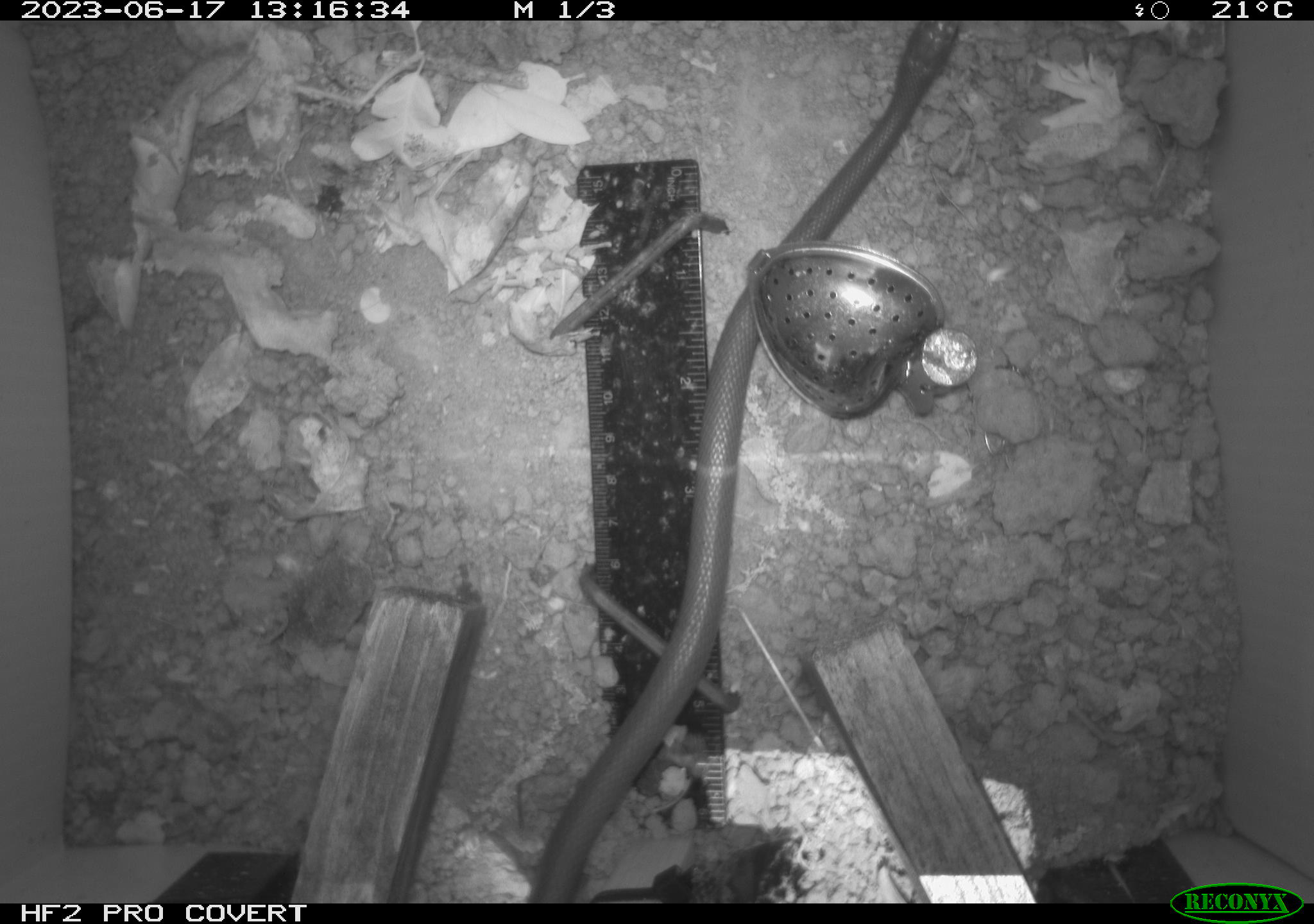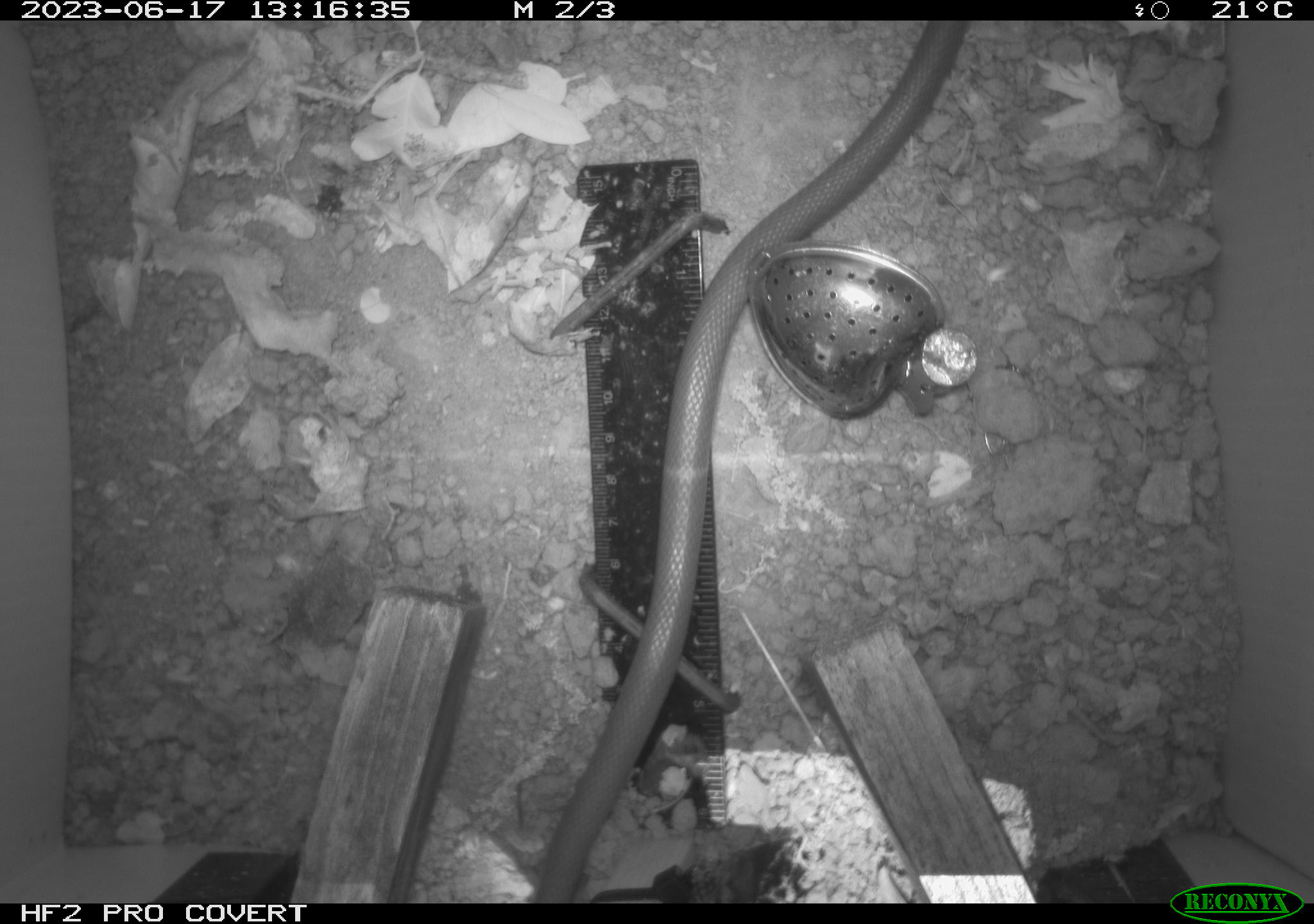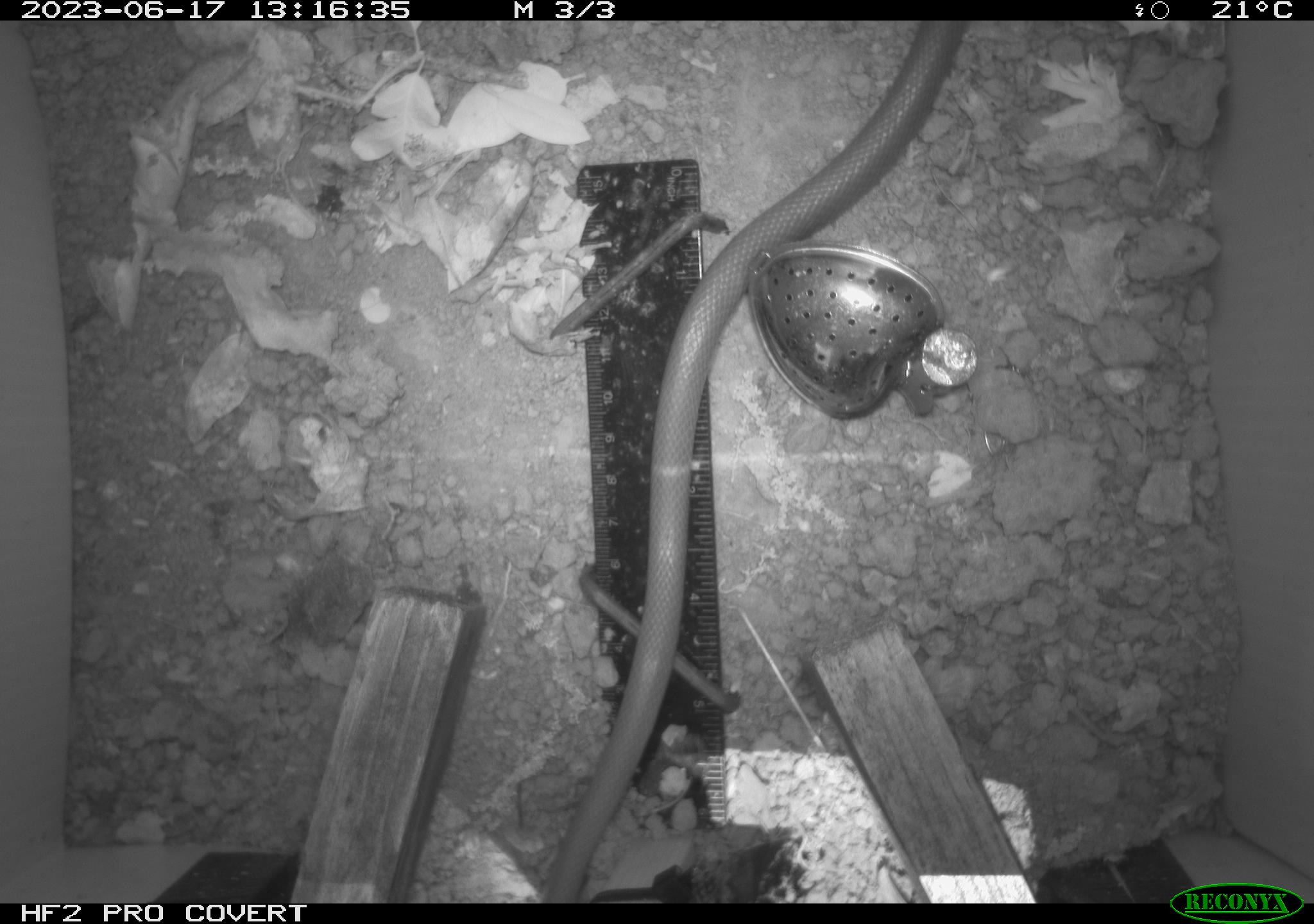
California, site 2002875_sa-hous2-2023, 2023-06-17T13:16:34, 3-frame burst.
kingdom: Animalia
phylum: Chordata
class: Reptilia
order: Squamata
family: Colubridae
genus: Coluber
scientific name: Coluber constrictor mormon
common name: western yellow-bellied racer